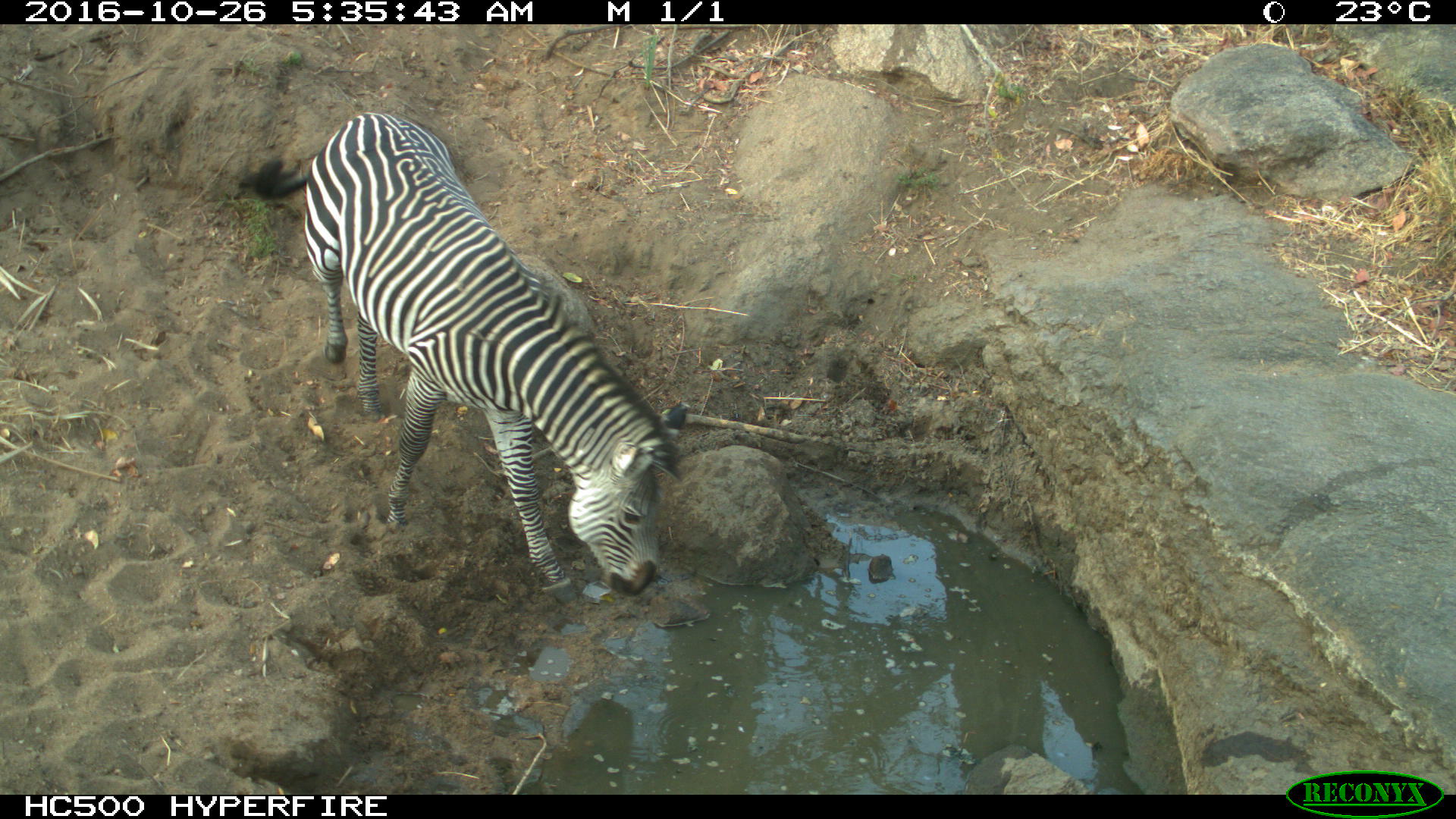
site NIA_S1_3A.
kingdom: Animalia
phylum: Chordata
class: Mammalia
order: Perissodactyla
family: Equidae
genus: Equus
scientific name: Equus quagga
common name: plains zebra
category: zebraplains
Zebraplains (plains zebra) (Equus quagga), count 1. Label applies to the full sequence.